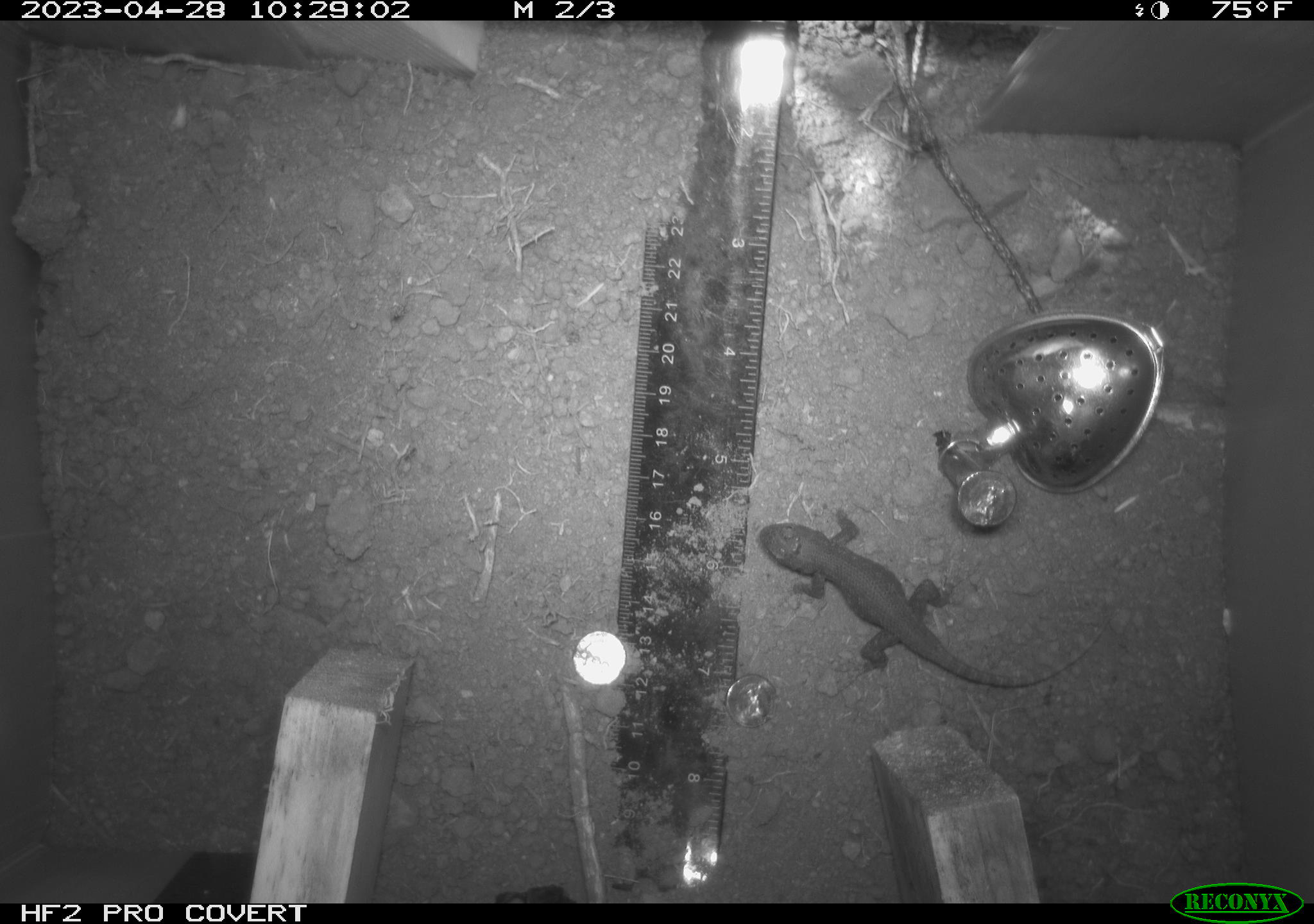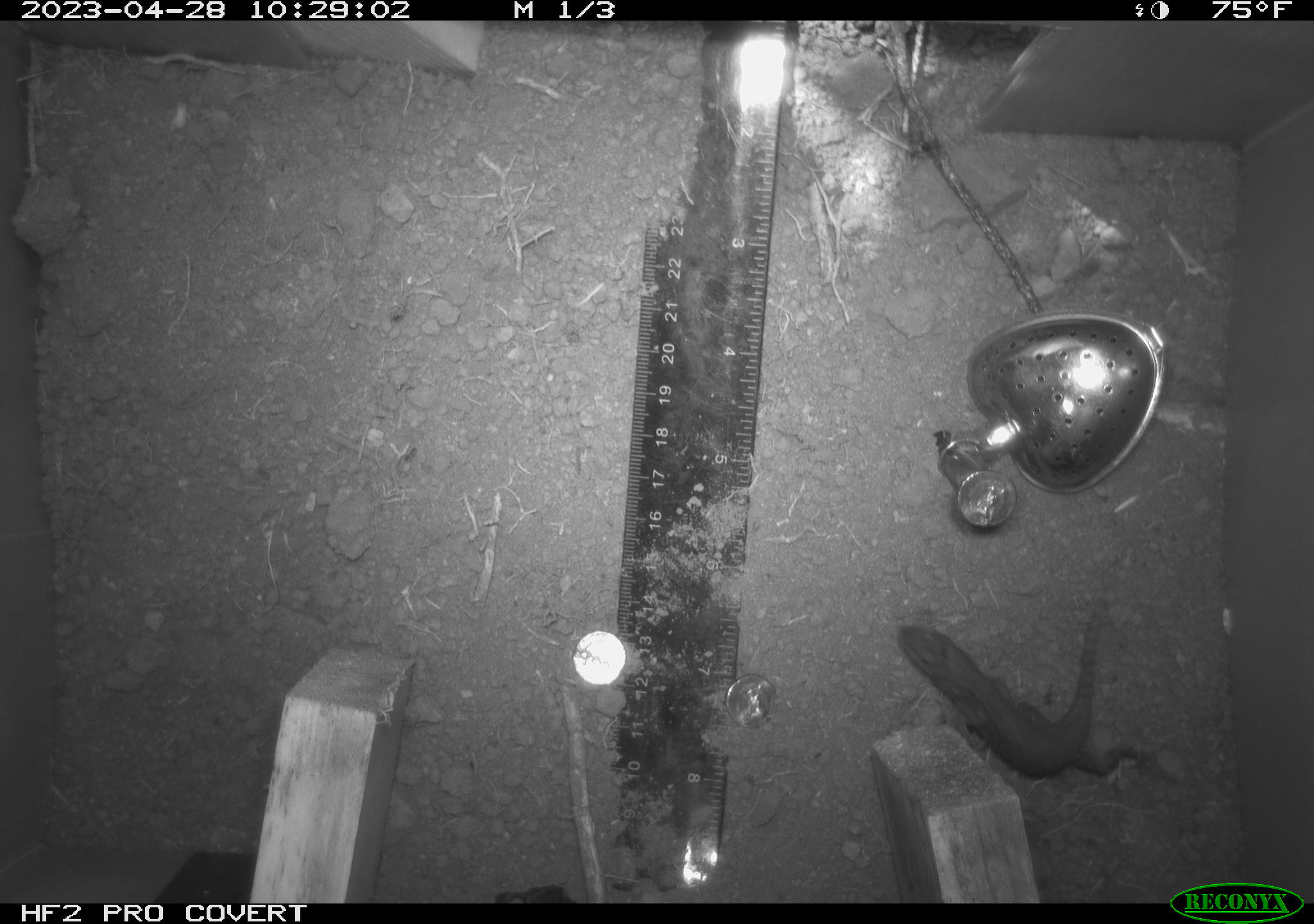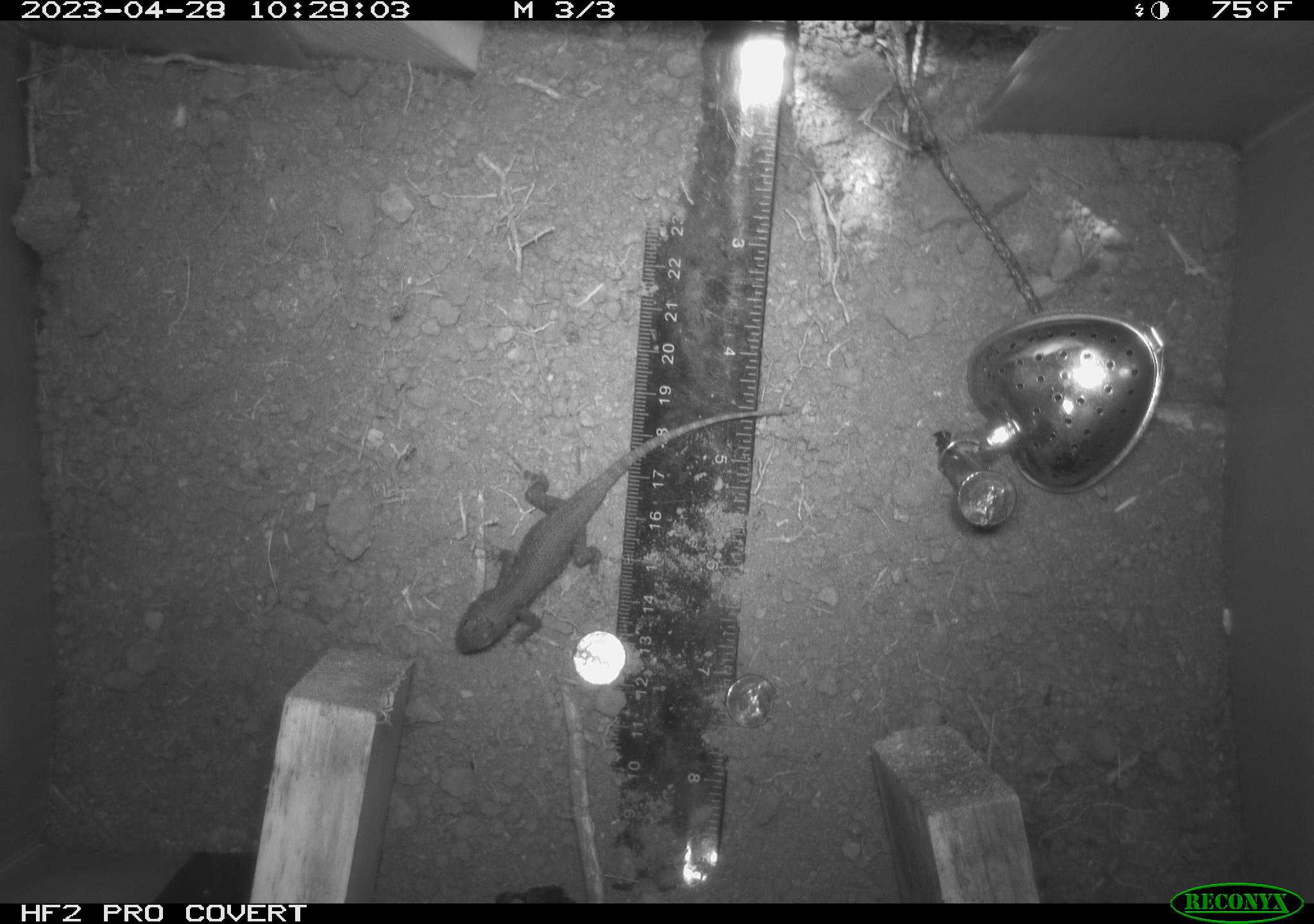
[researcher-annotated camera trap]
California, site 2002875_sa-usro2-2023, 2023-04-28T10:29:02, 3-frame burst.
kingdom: Animalia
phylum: Chordata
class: Reptilia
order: Squamata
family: Phrynosomatidae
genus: Sceloporus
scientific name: Sceloporus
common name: spiny lizards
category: sceloporus species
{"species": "sceloporus species (spiny lizards) (Sceloporus)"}